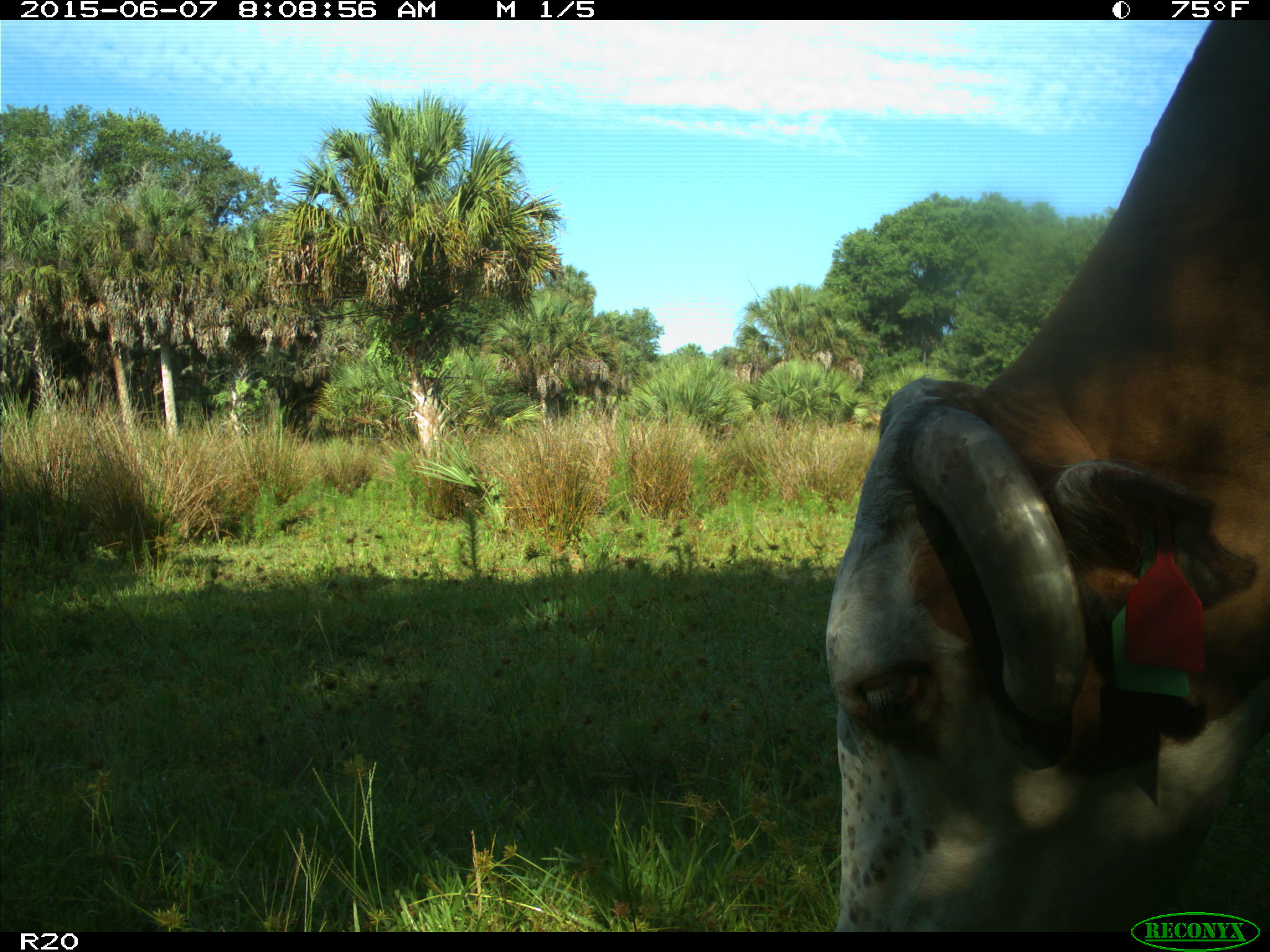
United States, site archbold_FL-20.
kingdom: Animalia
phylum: Chordata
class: Mammalia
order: Artiodactyla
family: Bovidae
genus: Bos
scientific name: Bos taurus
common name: domestic cow